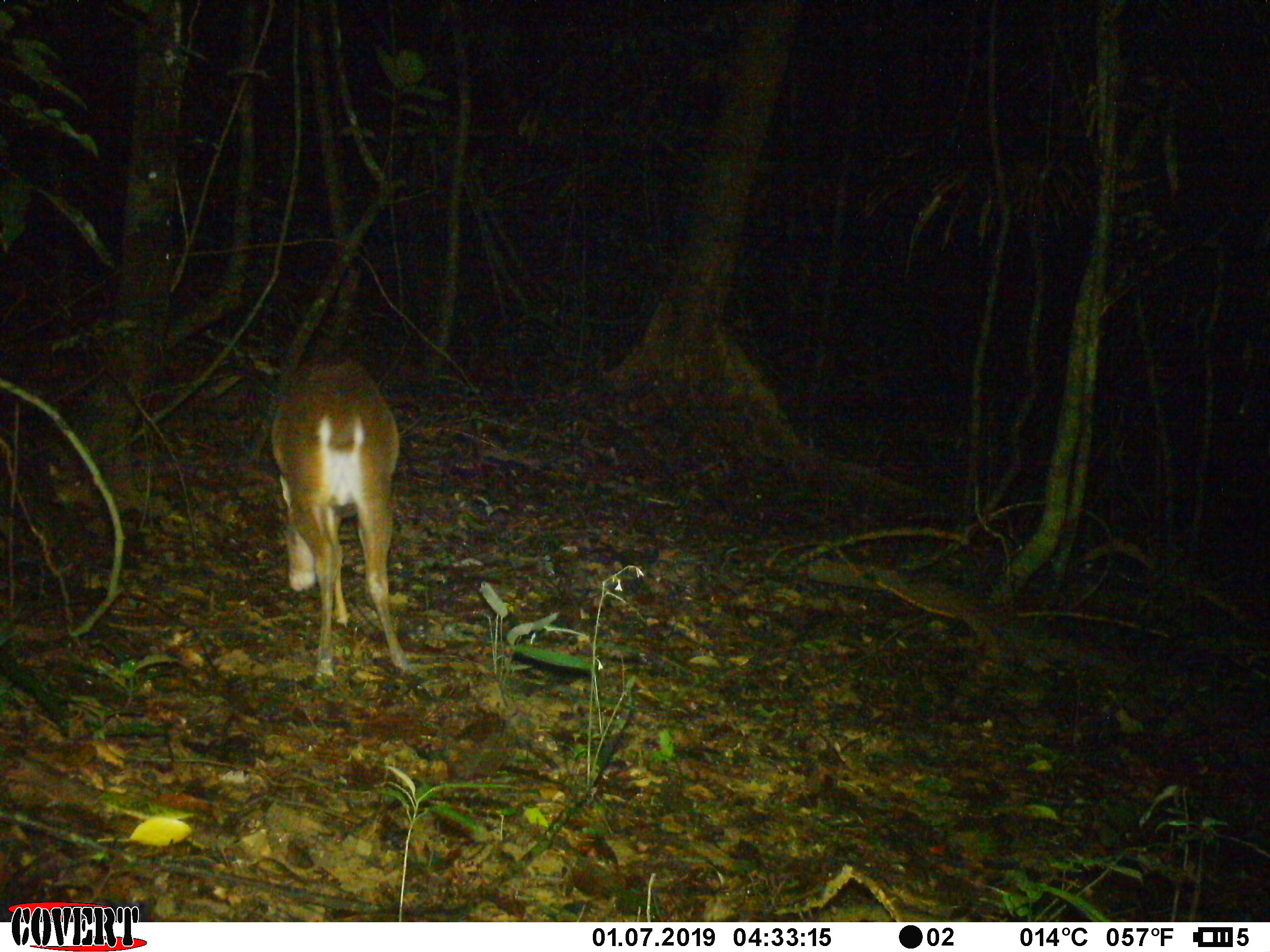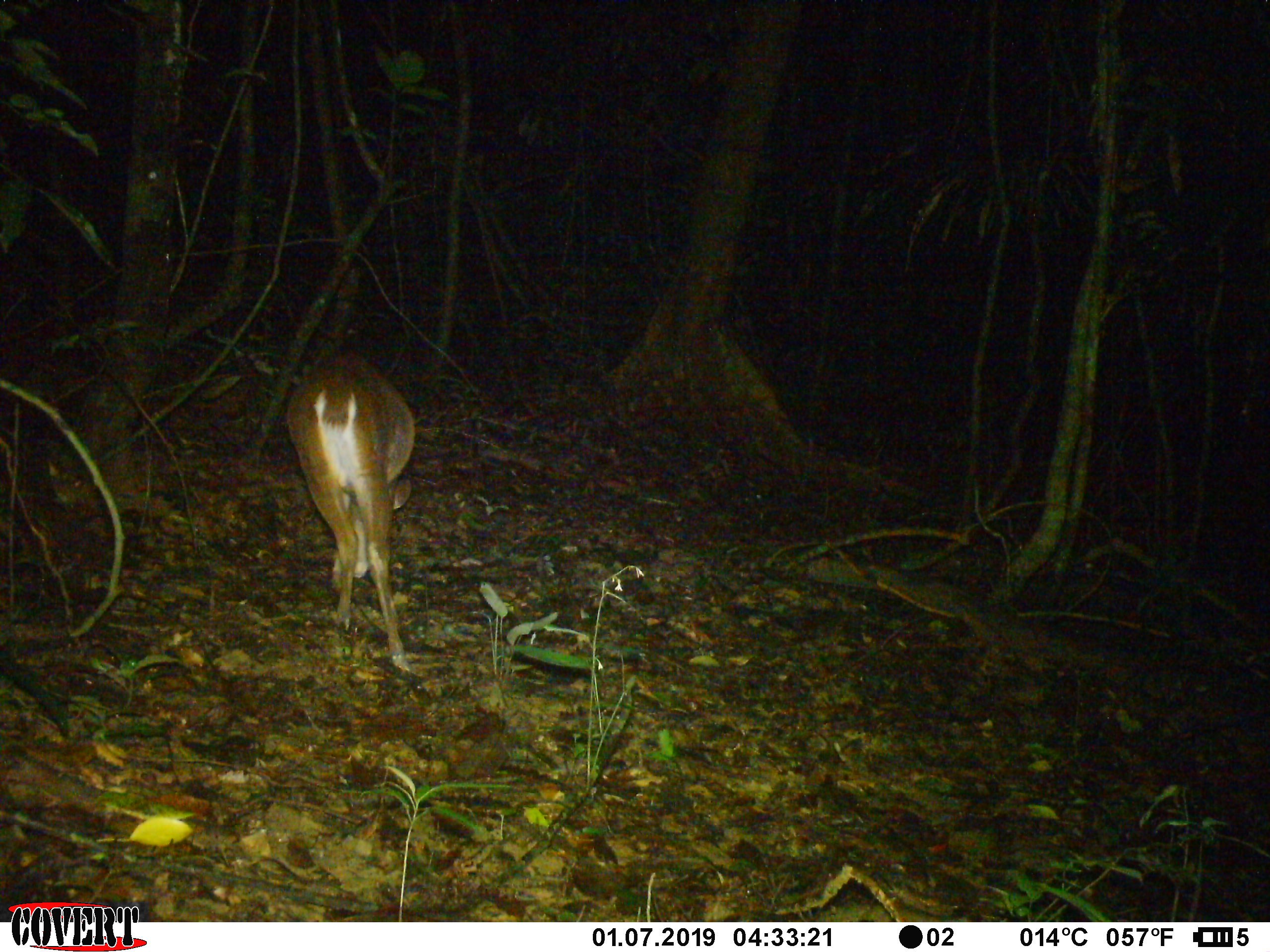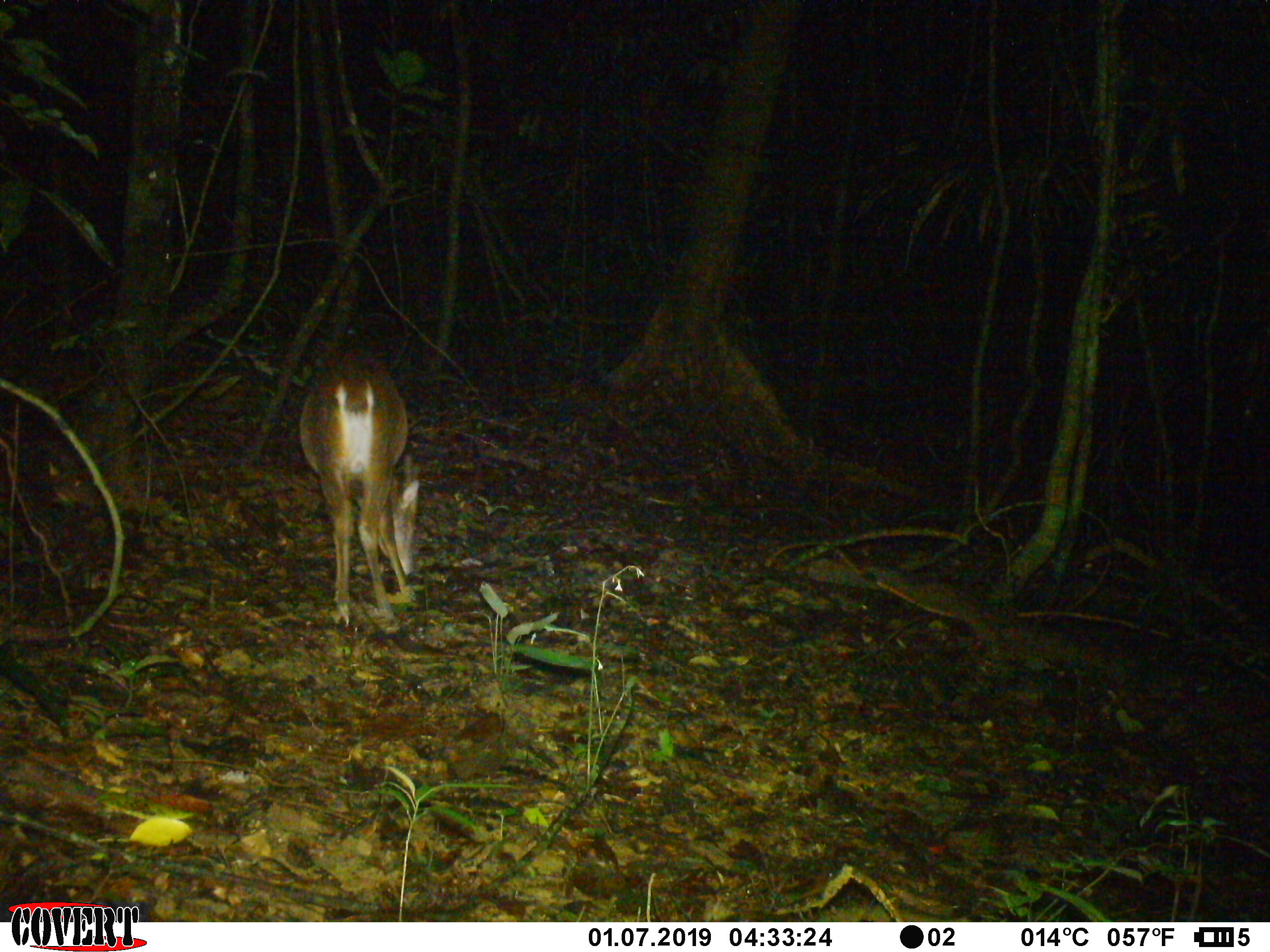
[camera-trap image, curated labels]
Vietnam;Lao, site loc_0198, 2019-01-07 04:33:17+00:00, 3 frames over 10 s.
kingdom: Animalia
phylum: Chordata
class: Mammalia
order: Artiodactyla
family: Cervidae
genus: Muntiacus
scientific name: Muntiacus vuquangensis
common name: large-antlered muntjac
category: large antlered muntjac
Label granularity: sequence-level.